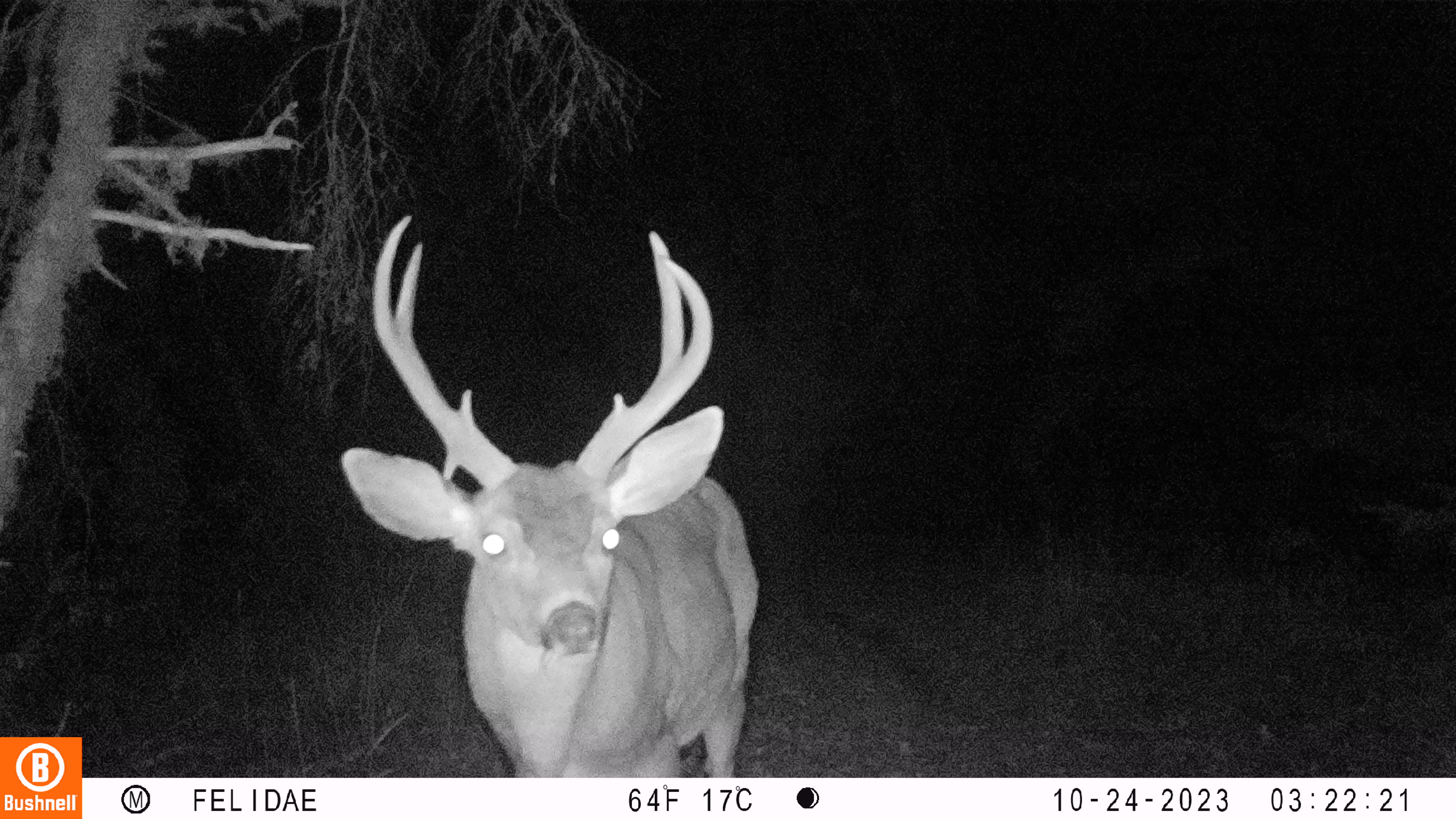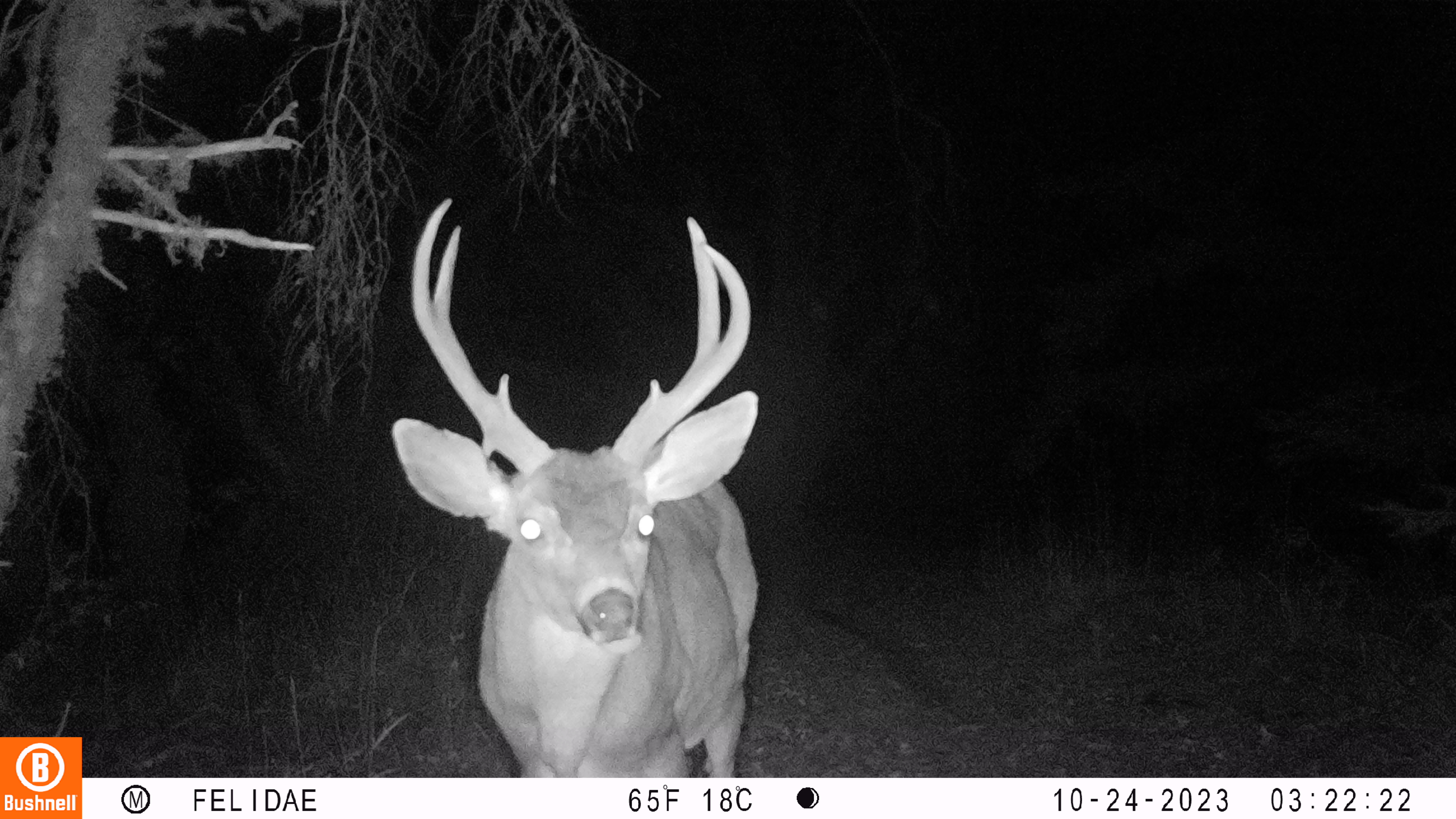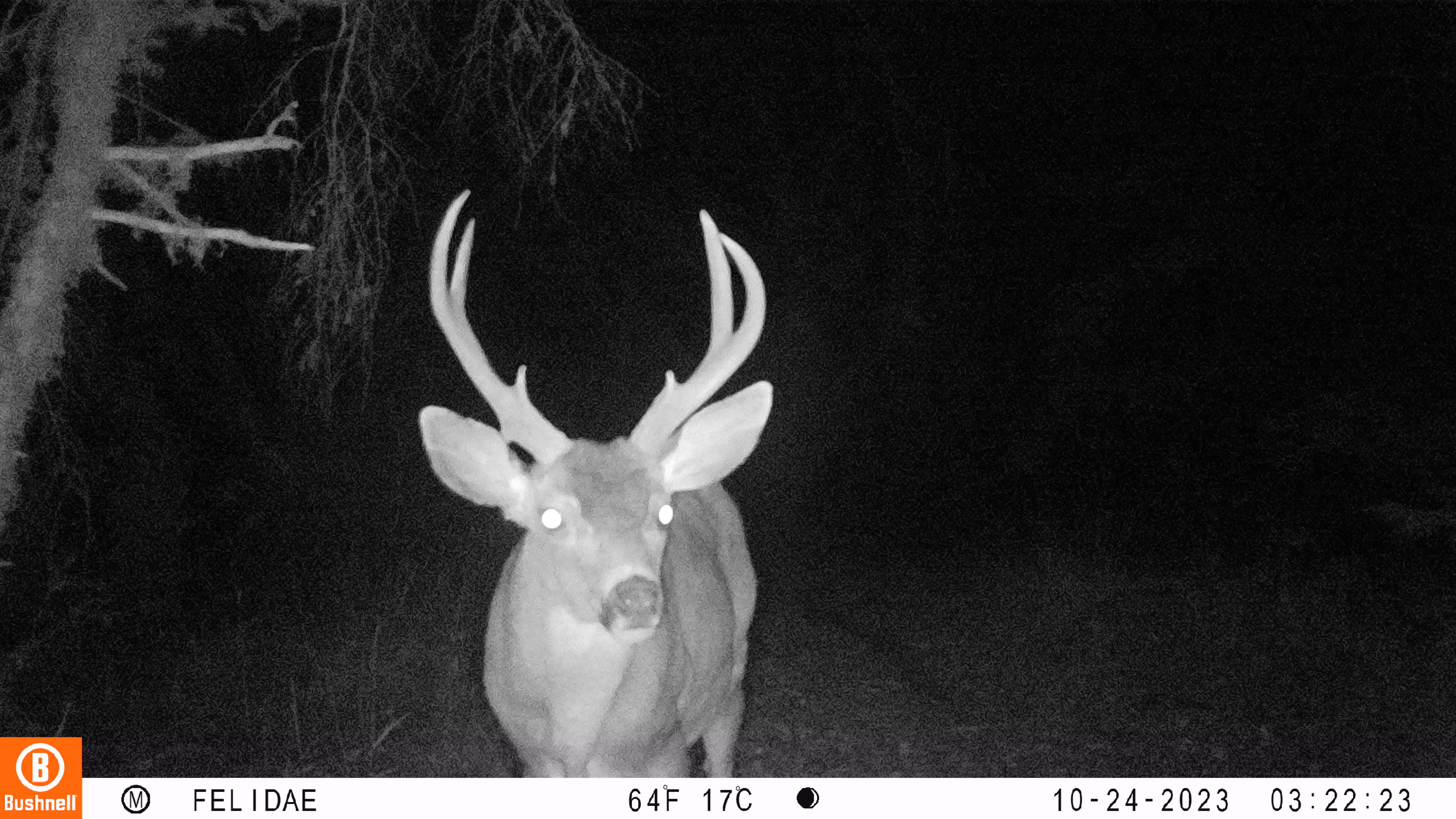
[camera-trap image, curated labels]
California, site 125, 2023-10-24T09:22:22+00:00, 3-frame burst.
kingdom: Animalia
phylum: Chordata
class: Mammalia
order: Artiodactyla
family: Cervidae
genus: Odocoileus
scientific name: Odocoileus hemionus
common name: mule deer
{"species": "mule deer (Odocoileus hemionus)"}